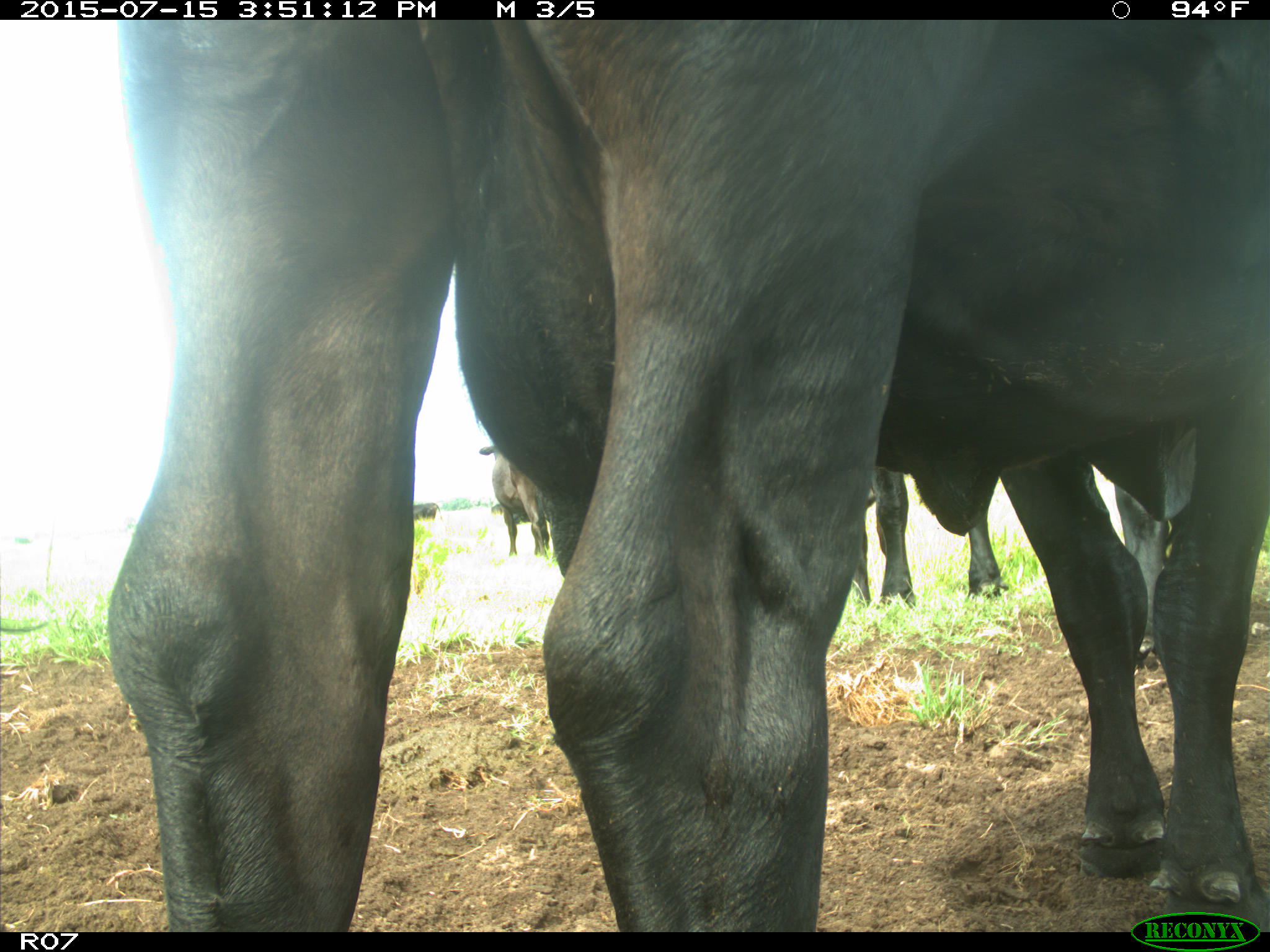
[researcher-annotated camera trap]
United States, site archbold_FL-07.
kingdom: Animalia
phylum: Chordata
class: Mammalia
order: Artiodactyla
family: Bovidae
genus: Bos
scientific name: Bos taurus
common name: domestic cow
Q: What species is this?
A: Bos taurus (domestic cow).